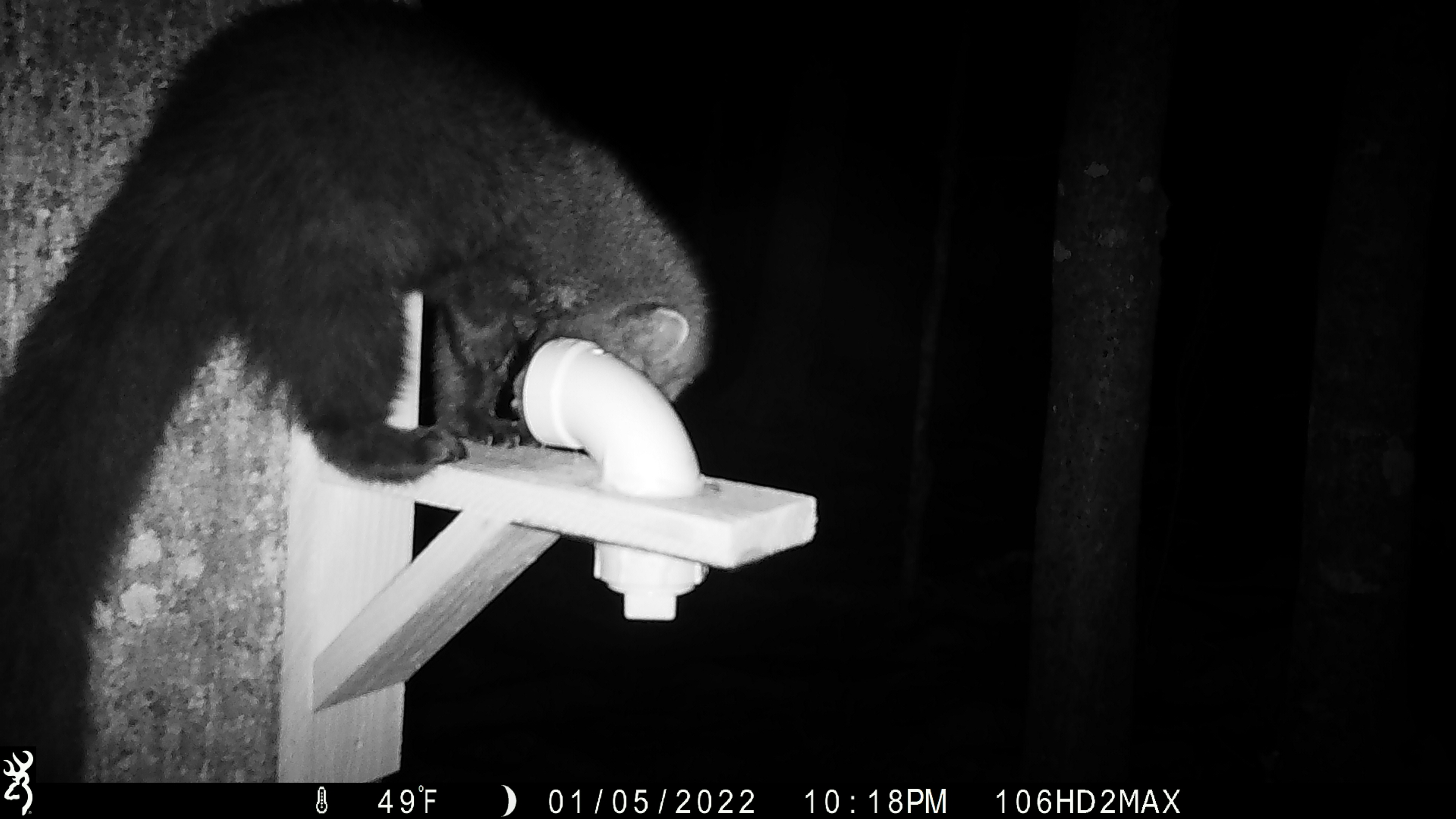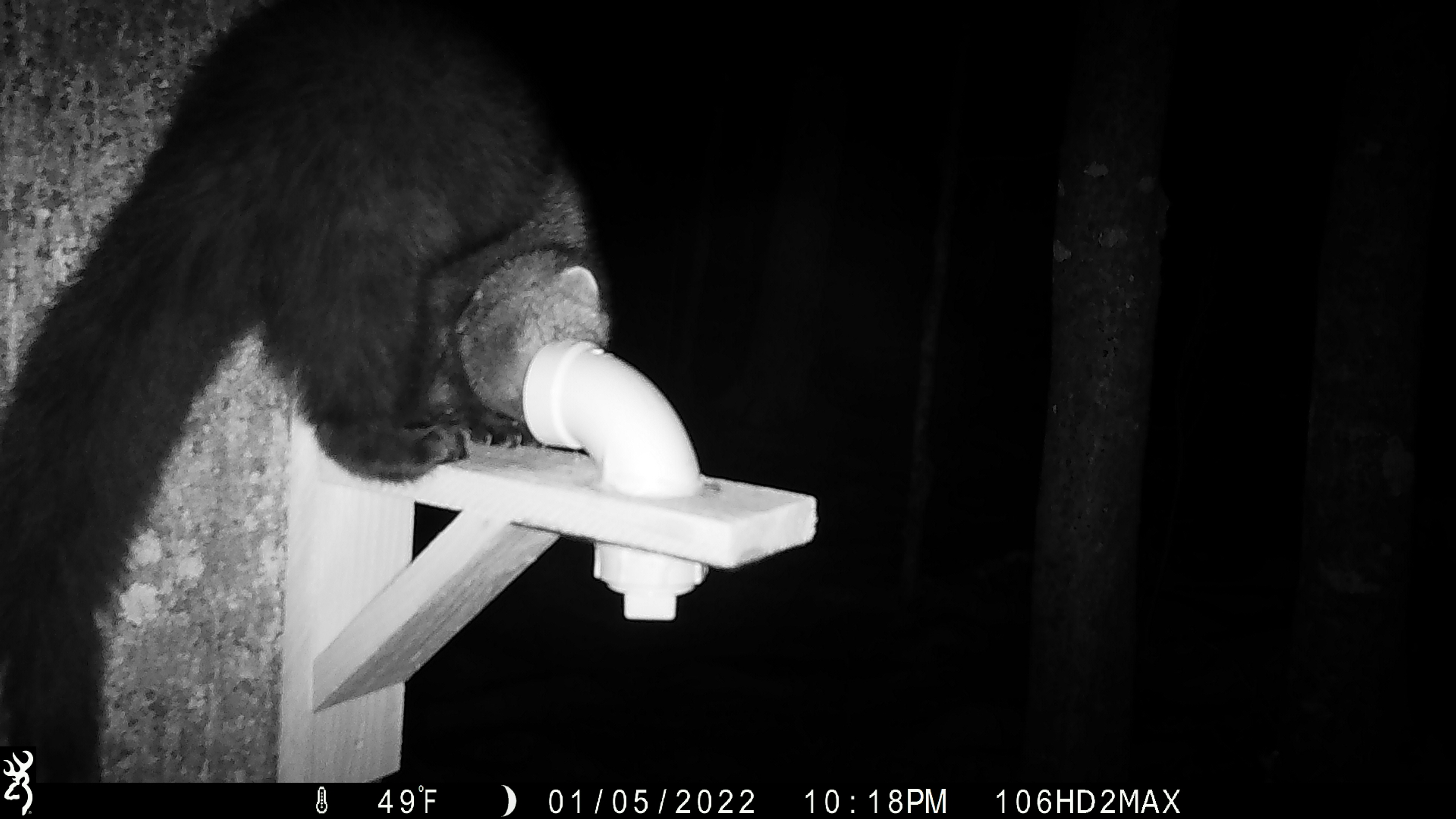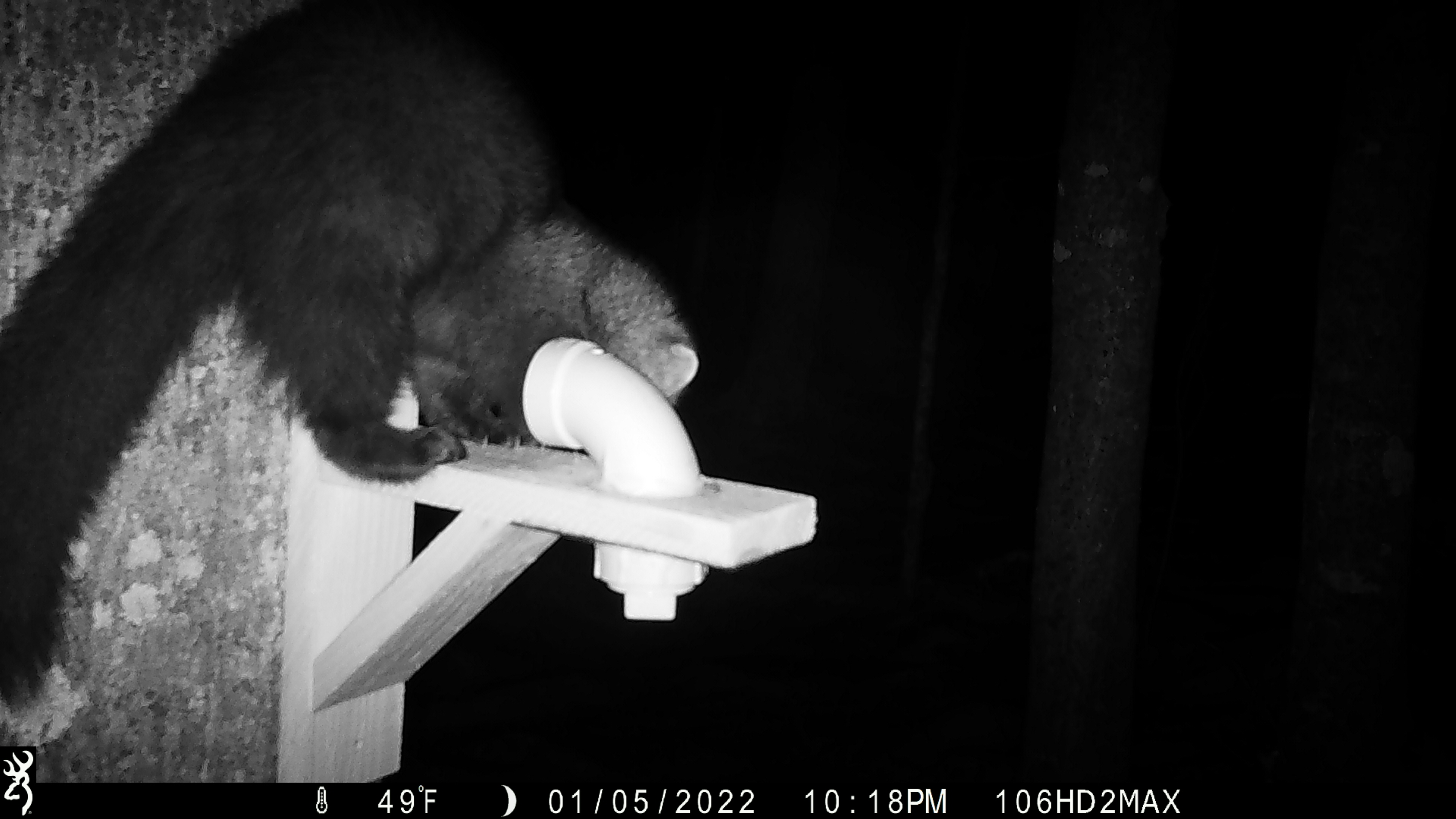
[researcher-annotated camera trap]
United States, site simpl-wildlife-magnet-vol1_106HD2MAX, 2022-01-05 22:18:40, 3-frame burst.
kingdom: Animalia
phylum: Chordata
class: Mammalia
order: Carnivora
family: Mustelidae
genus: Pekania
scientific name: Pekania pennanti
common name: fisher